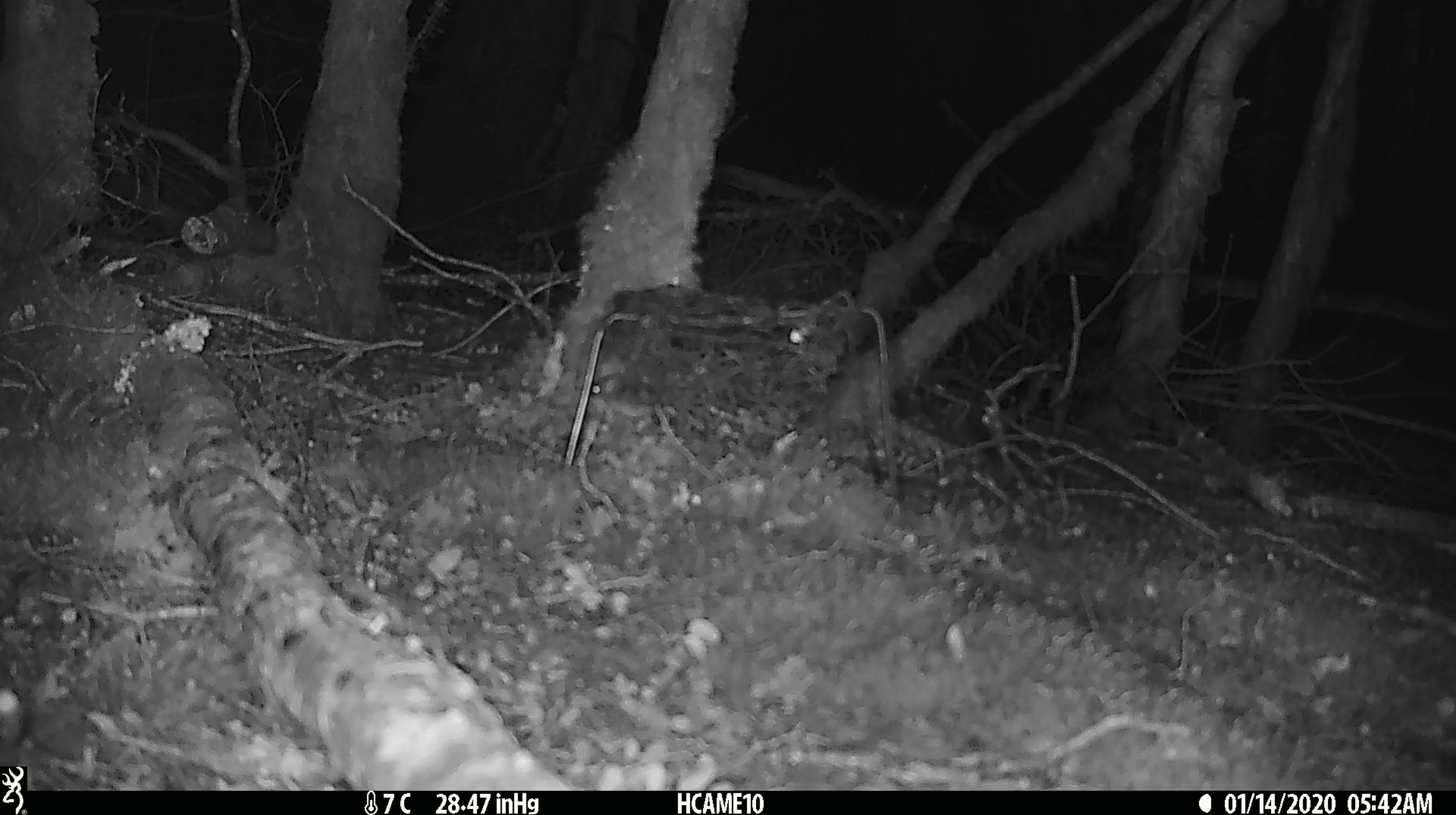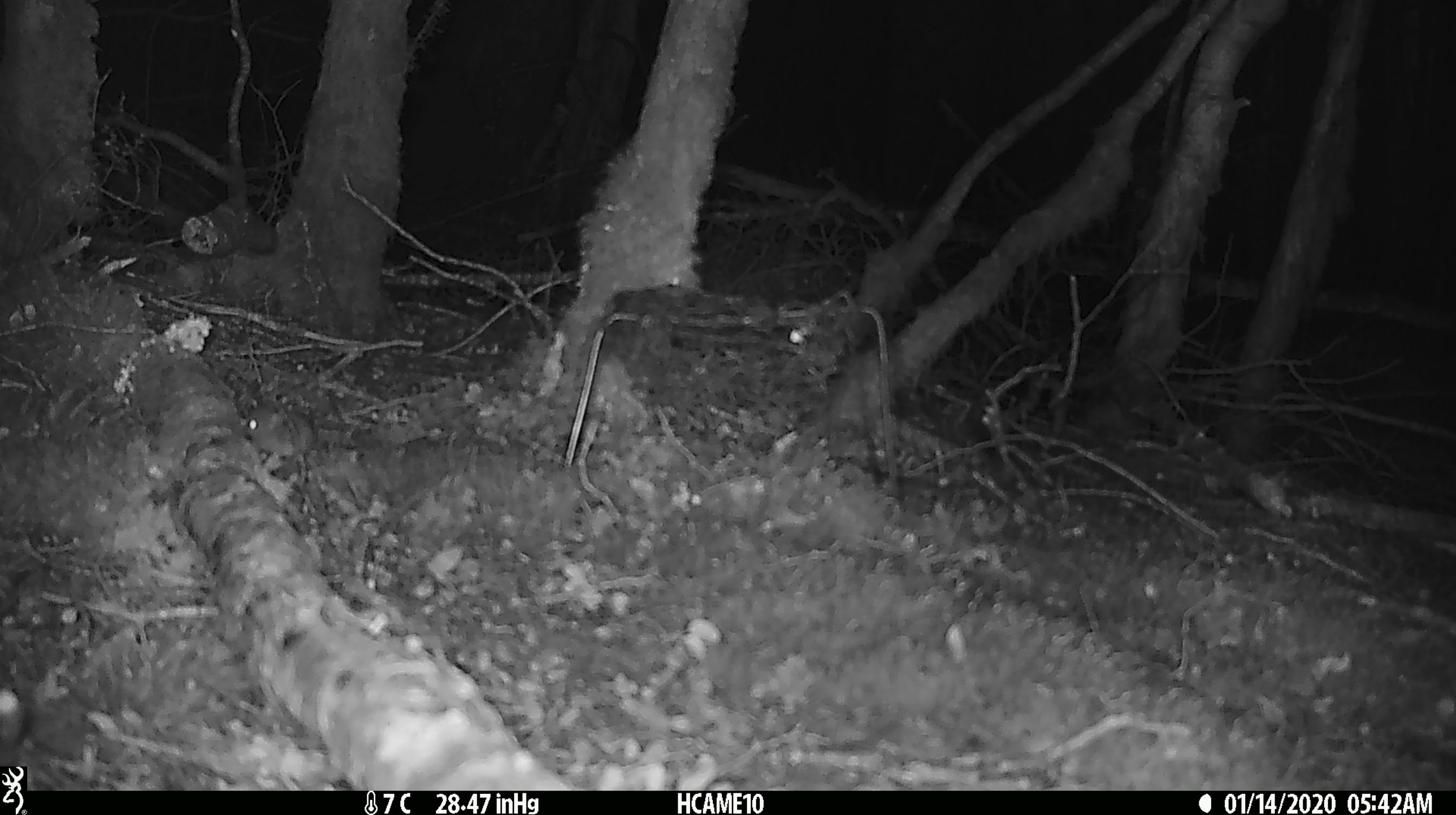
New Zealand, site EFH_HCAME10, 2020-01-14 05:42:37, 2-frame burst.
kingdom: Animalia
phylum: Chordata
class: Mammalia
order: Rodentia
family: Muridae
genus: Mus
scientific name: Mus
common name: mouse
Mouse (Mus).